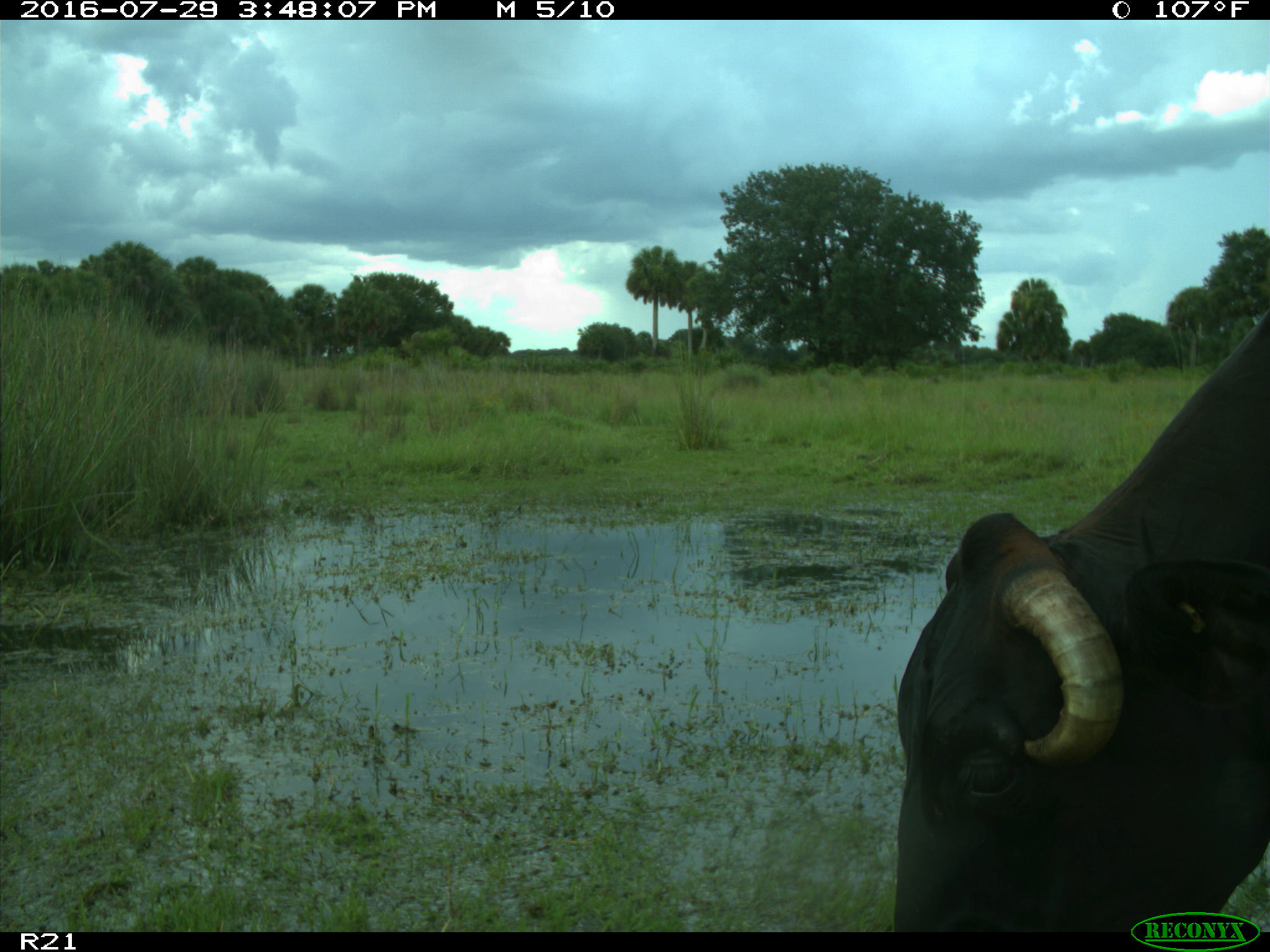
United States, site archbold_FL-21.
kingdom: Animalia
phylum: Chordata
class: Mammalia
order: Artiodactyla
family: Bovidae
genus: Bos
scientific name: Bos taurus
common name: domestic cow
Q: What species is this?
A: Bos taurus (domestic cow).